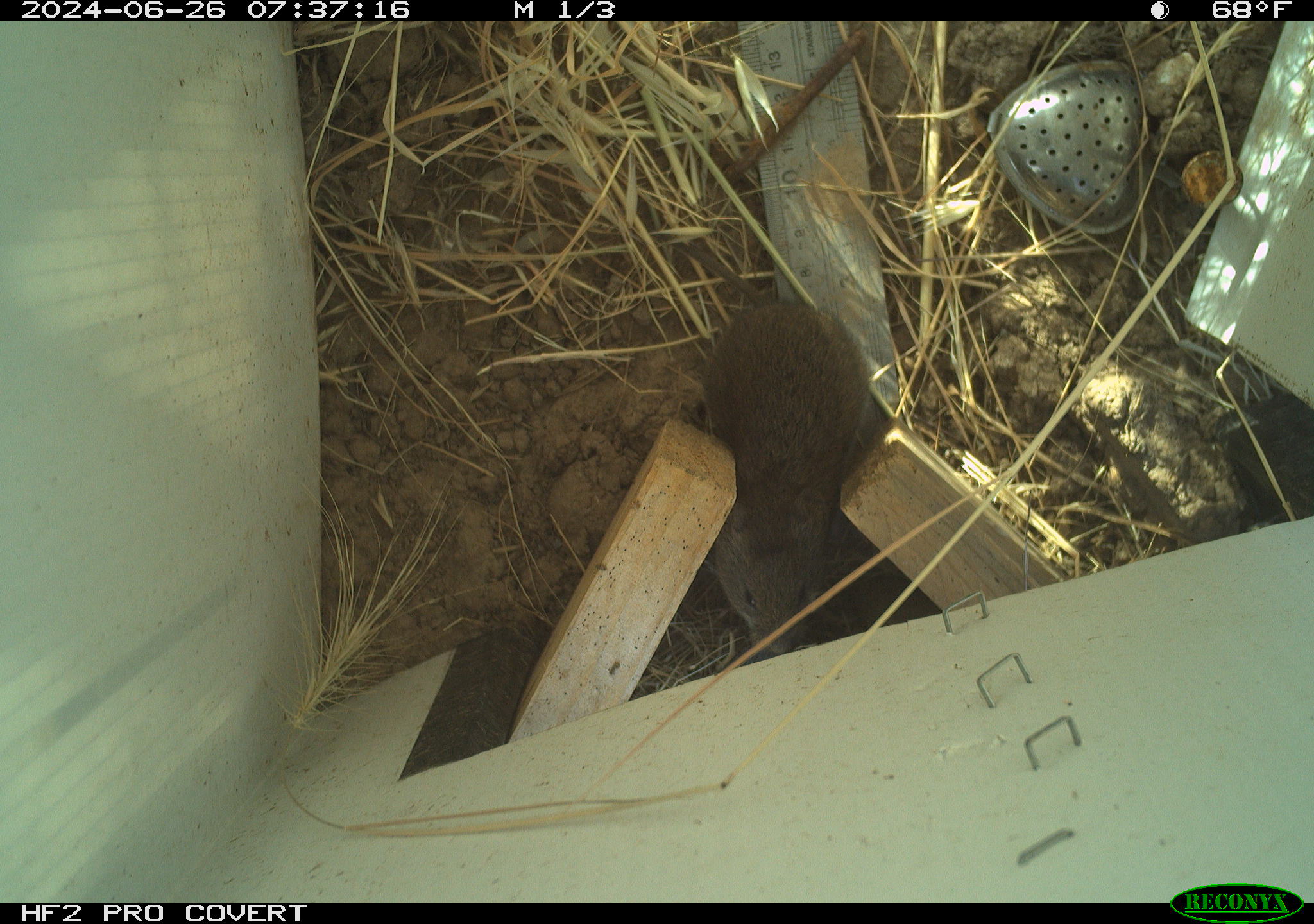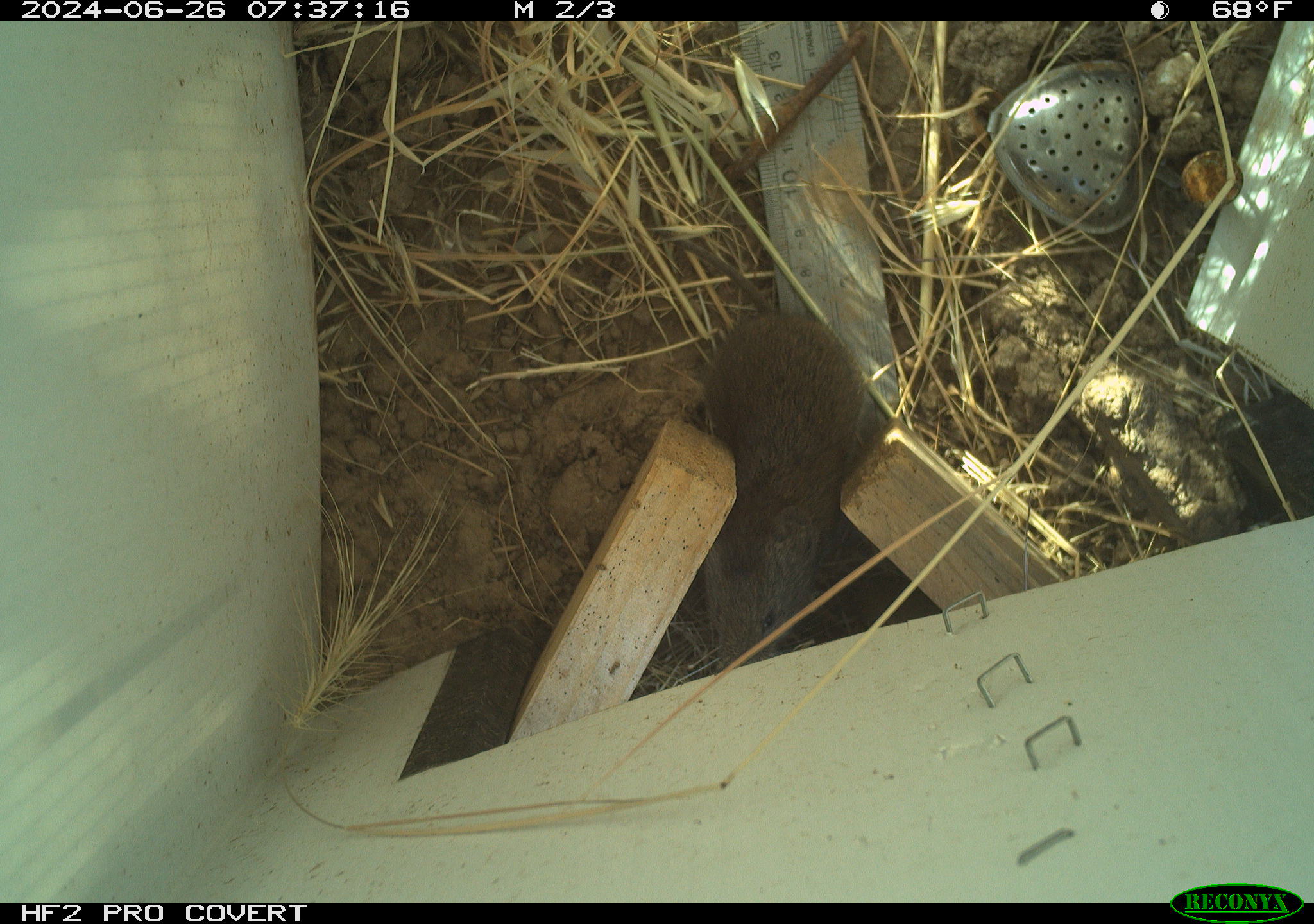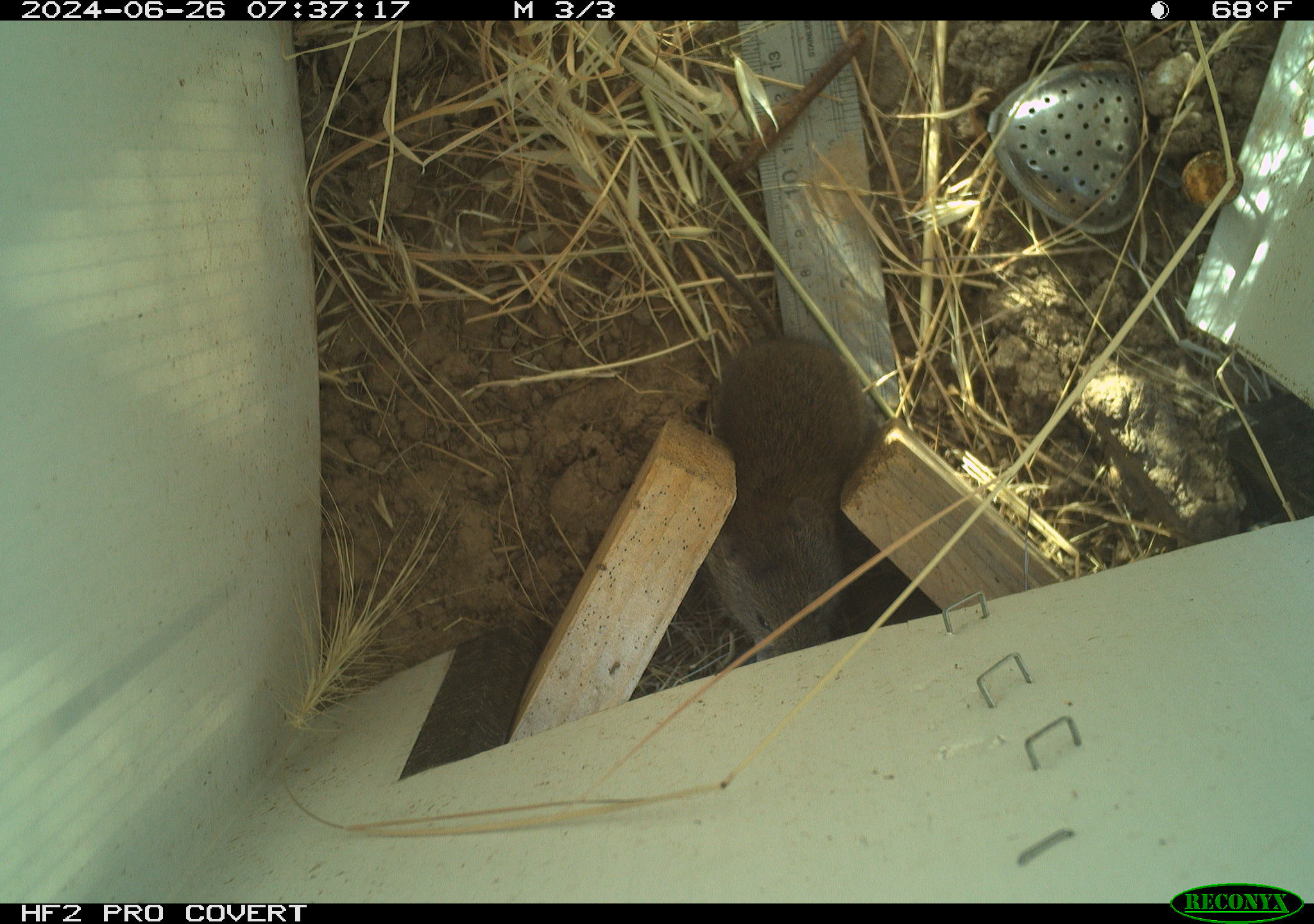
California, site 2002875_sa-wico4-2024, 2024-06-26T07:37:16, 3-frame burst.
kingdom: Animalia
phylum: Chordata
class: Mammalia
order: Rodentia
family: Cricetidae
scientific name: Arvicolinae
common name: voles, lemmings, and muskrats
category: arvicolinae subfamily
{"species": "arvicolinae subfamily (voles, lemmings, and muskrats) (Arvicolinae)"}